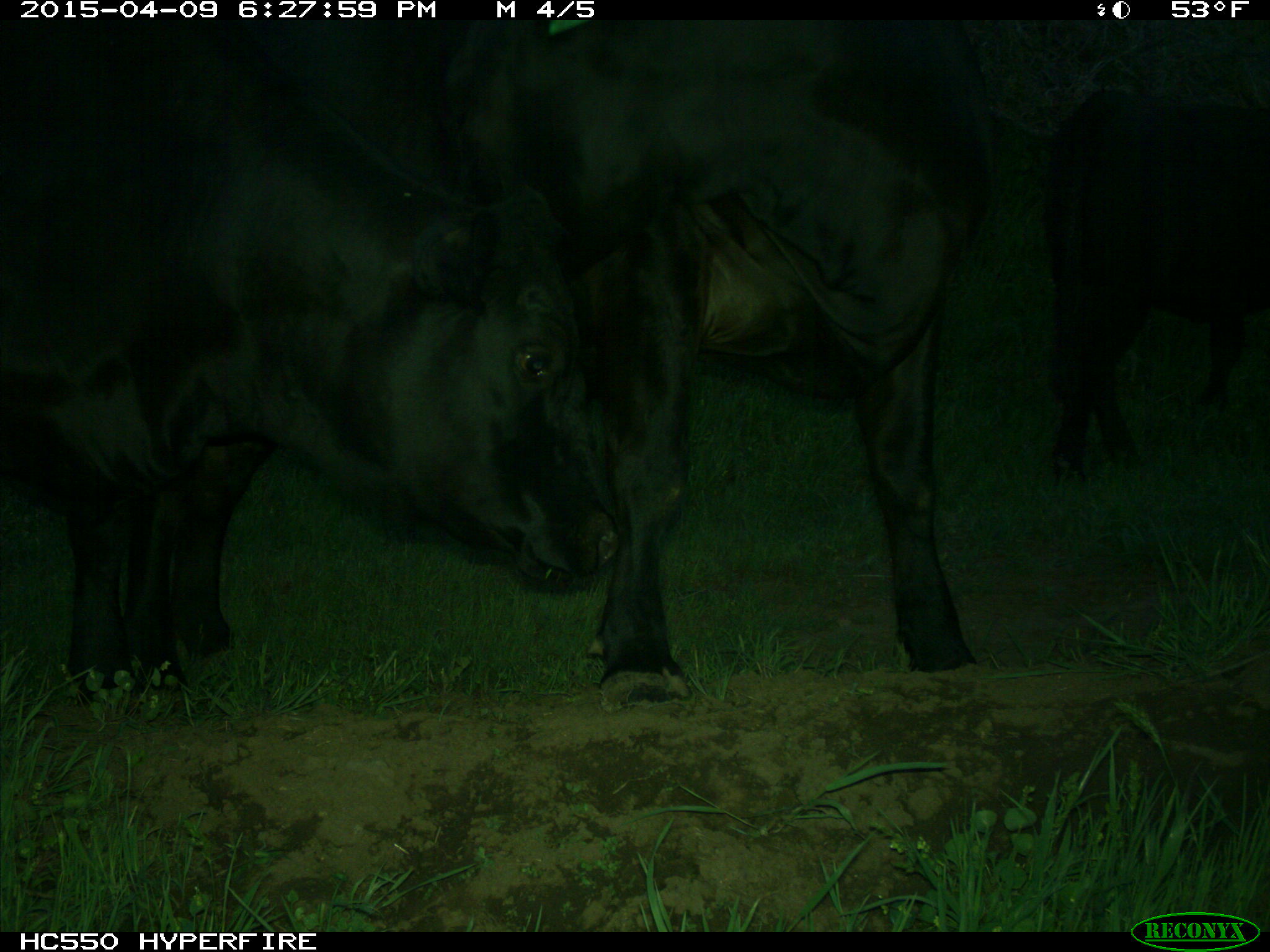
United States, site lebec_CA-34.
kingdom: Animalia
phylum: Chordata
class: Mammalia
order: Artiodactyla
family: Bovidae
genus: Bos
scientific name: Bos taurus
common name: domestic cow